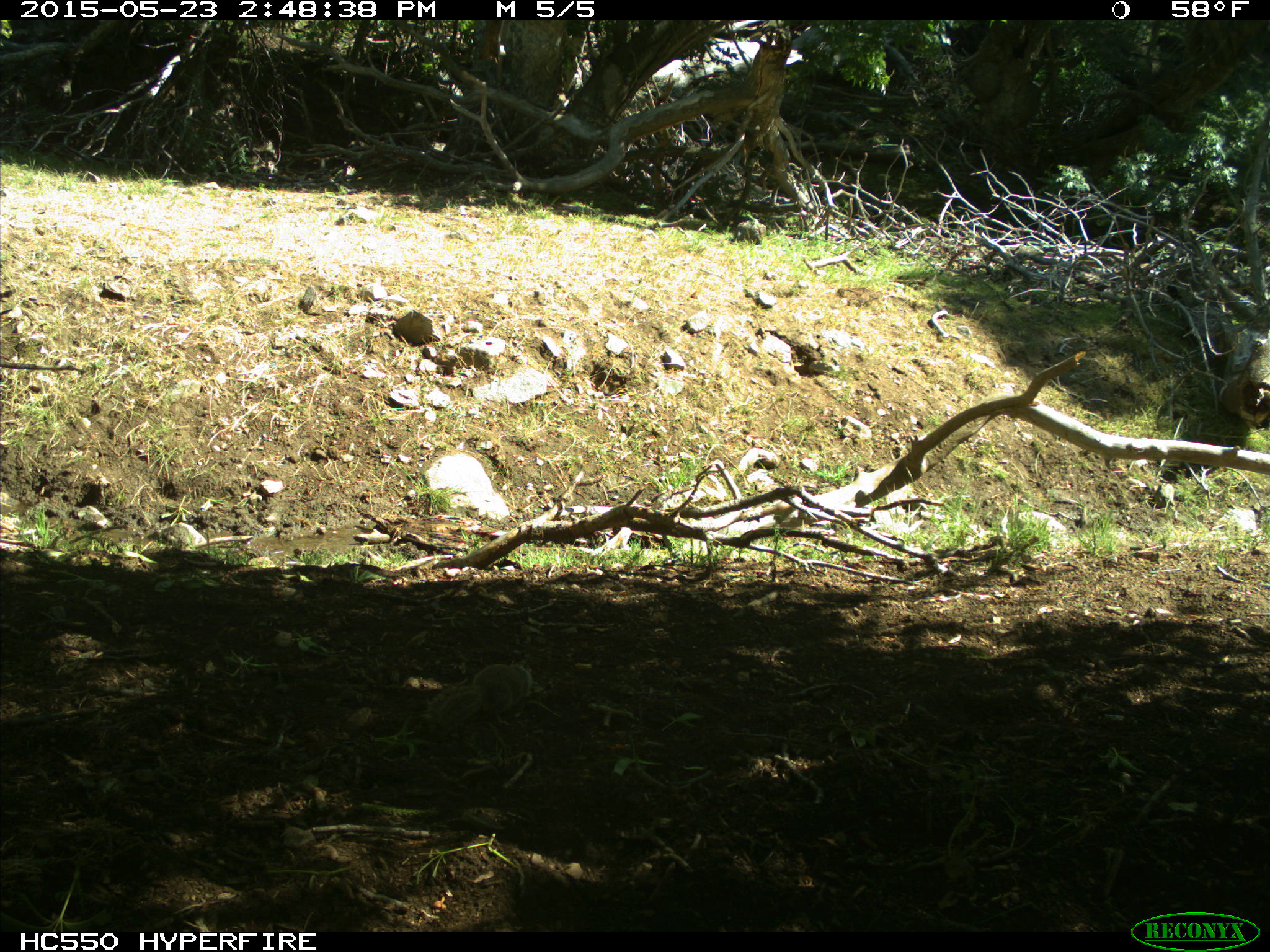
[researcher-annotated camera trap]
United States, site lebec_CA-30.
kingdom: Animalia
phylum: Chordata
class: Mammalia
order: Rodentia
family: Sciuridae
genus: Otospermophilus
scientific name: Otospermophilus beecheyi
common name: california ground squirrel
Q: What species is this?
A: Otospermophilus beecheyi (california ground squirrel).